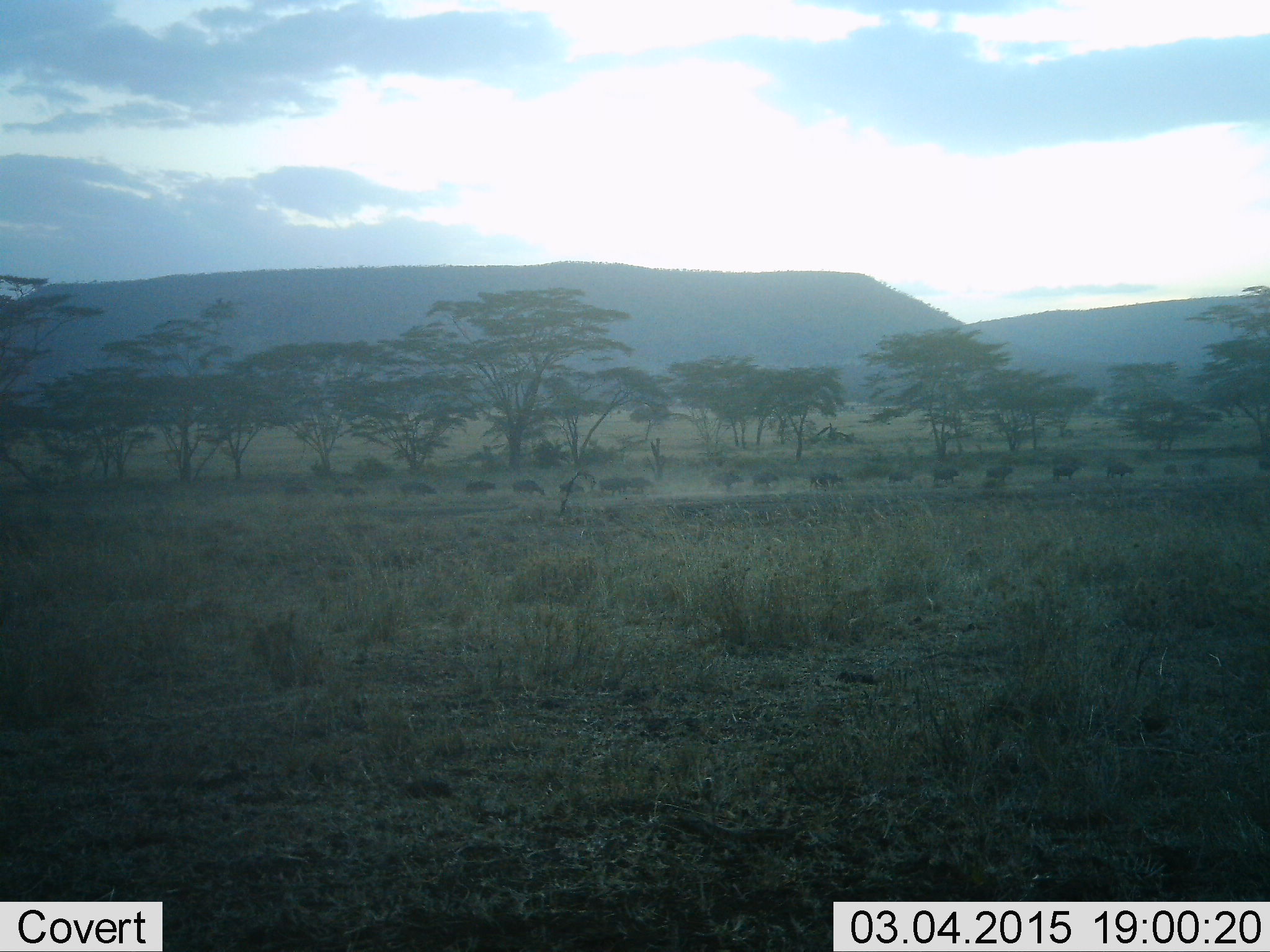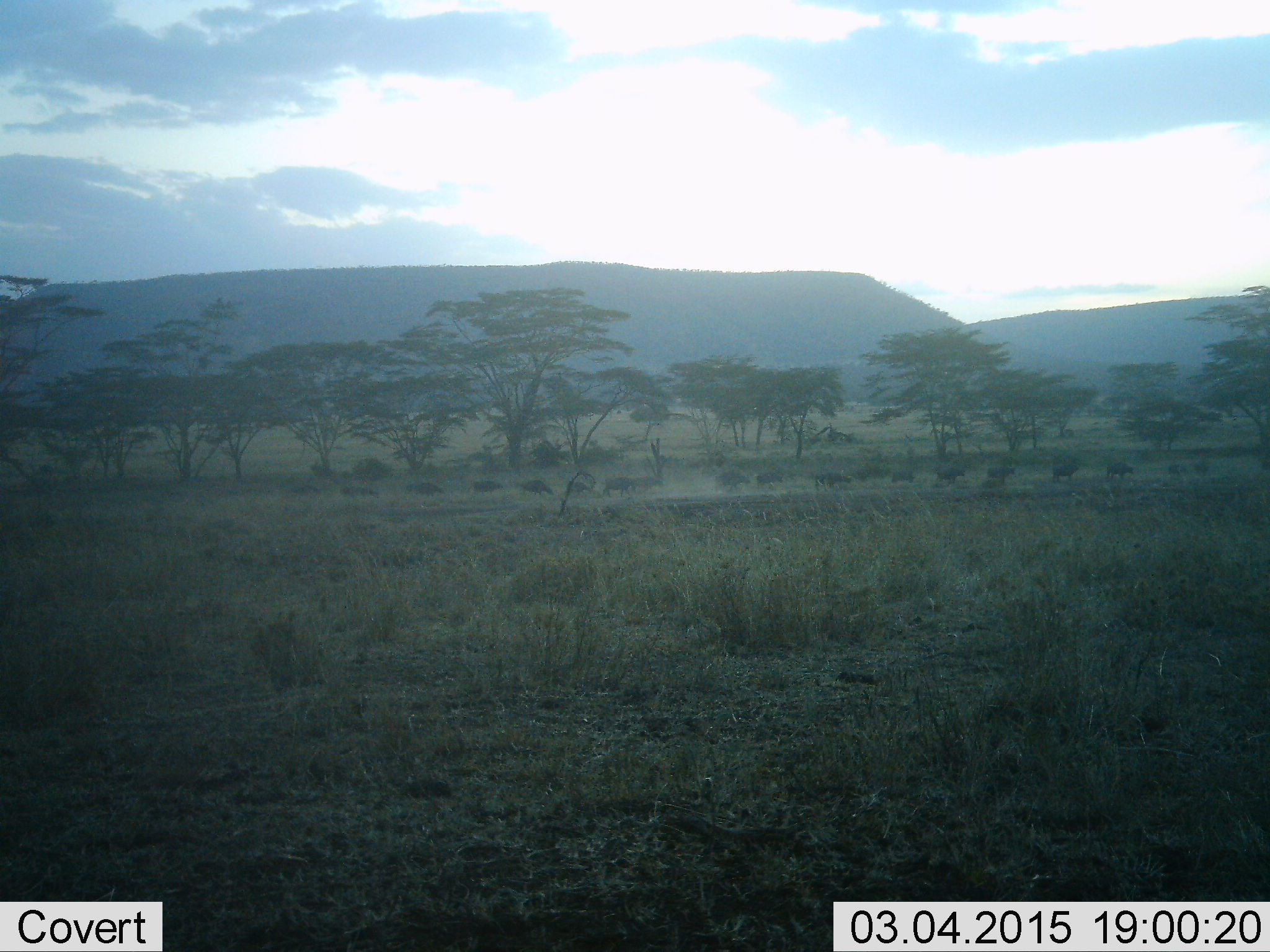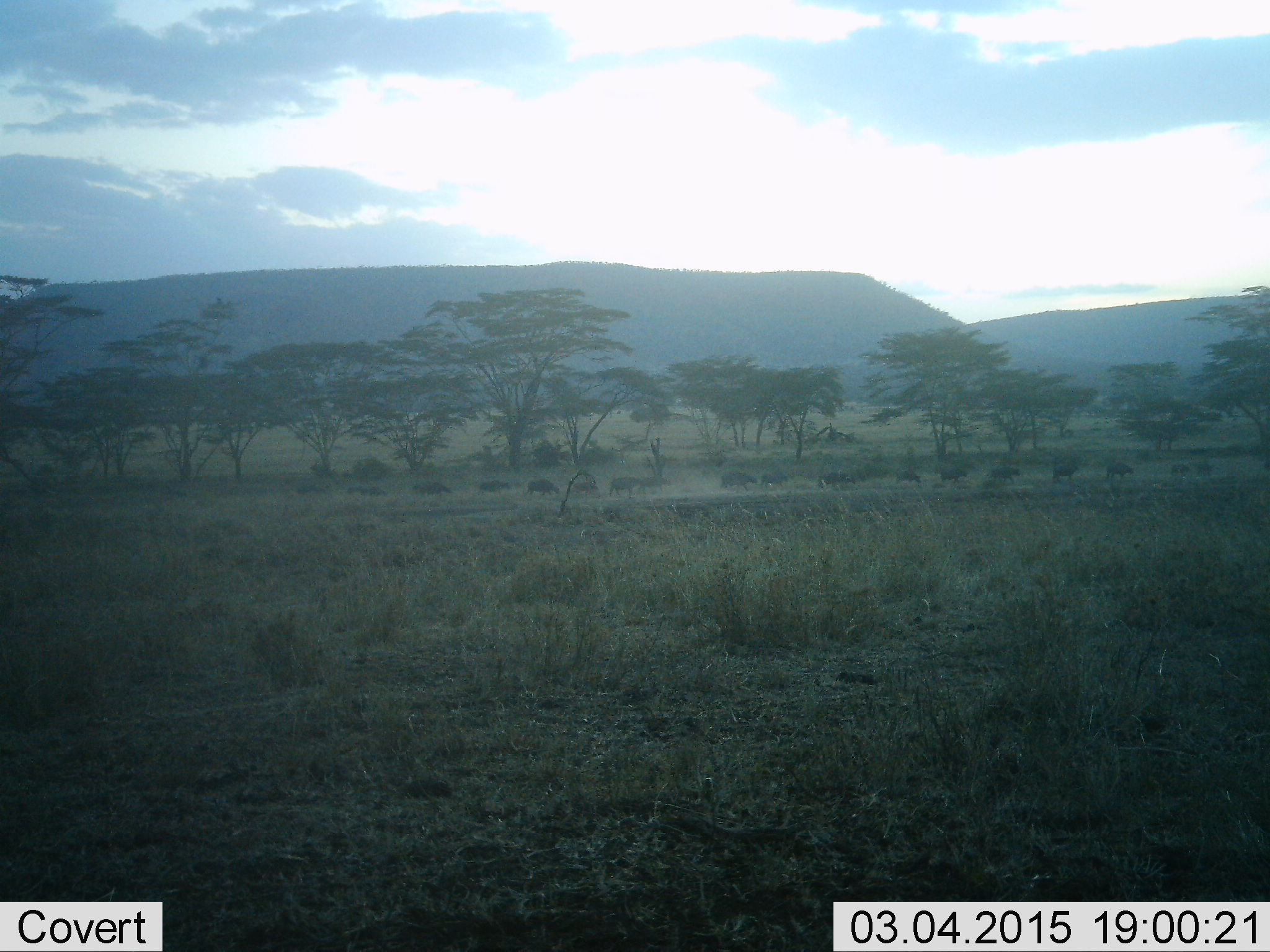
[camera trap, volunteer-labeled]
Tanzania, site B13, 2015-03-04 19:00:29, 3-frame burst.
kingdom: Animalia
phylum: Chordata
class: Mammalia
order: Artiodactyla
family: Bovidae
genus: Syncerus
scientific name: Syncerus caffer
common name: cape buffalo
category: buffalo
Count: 11-50.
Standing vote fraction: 10%.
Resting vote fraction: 0%.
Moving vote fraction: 100%.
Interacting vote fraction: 0%.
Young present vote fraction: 0%.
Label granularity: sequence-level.